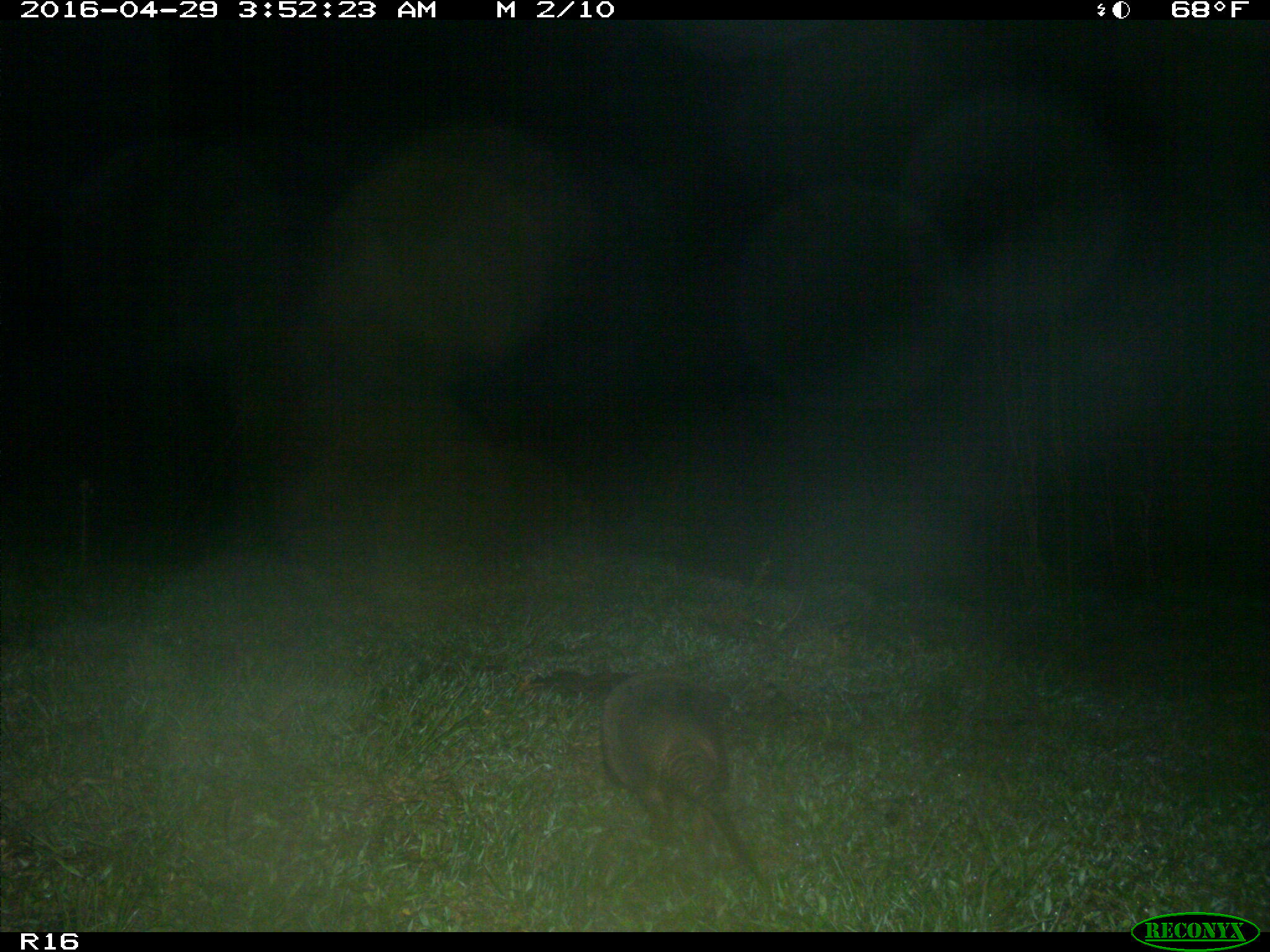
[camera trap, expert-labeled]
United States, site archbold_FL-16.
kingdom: Animalia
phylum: Chordata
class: Mammalia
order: Cingulata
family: Dasypodidae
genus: Dasypus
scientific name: Dasypus novemcinctus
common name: nine-banded armadillo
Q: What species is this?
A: Dasypus novemcinctus (nine-banded armadillo).